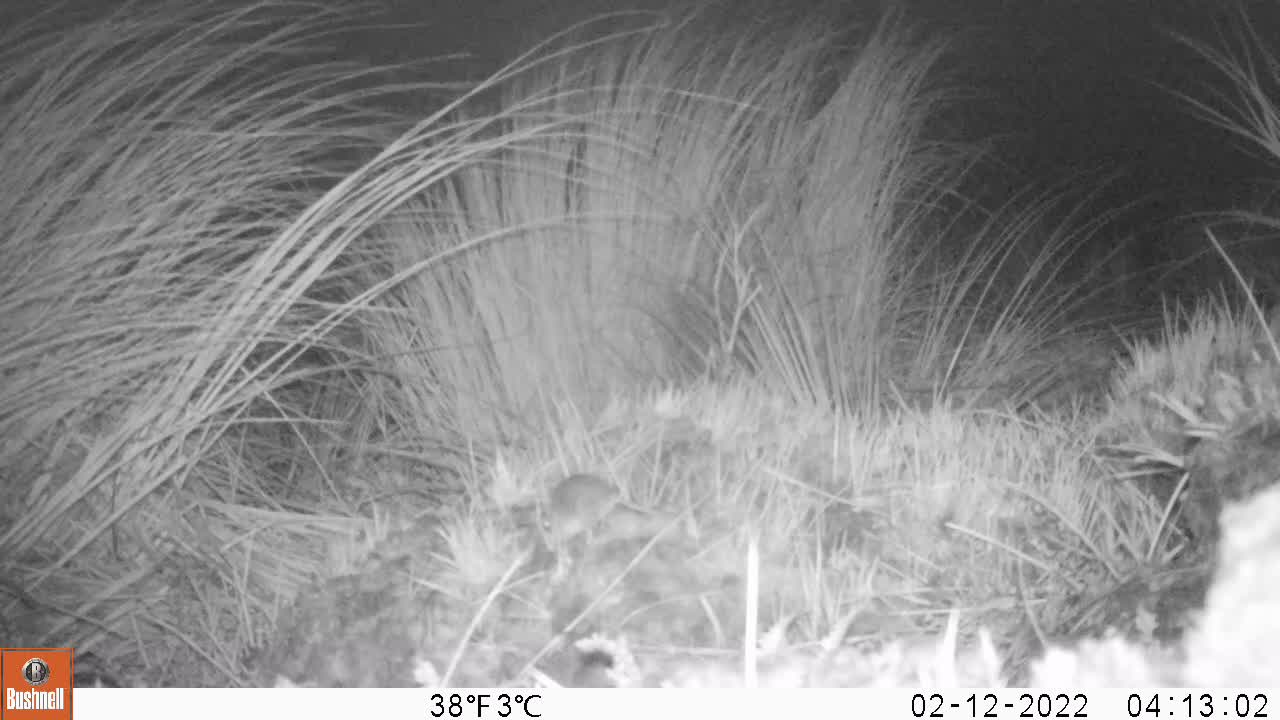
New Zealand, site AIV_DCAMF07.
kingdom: Animalia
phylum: Chordata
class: Mammalia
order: Rodentia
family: Muridae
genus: Mus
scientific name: Mus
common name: mouse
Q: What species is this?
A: Mouse (Mus).